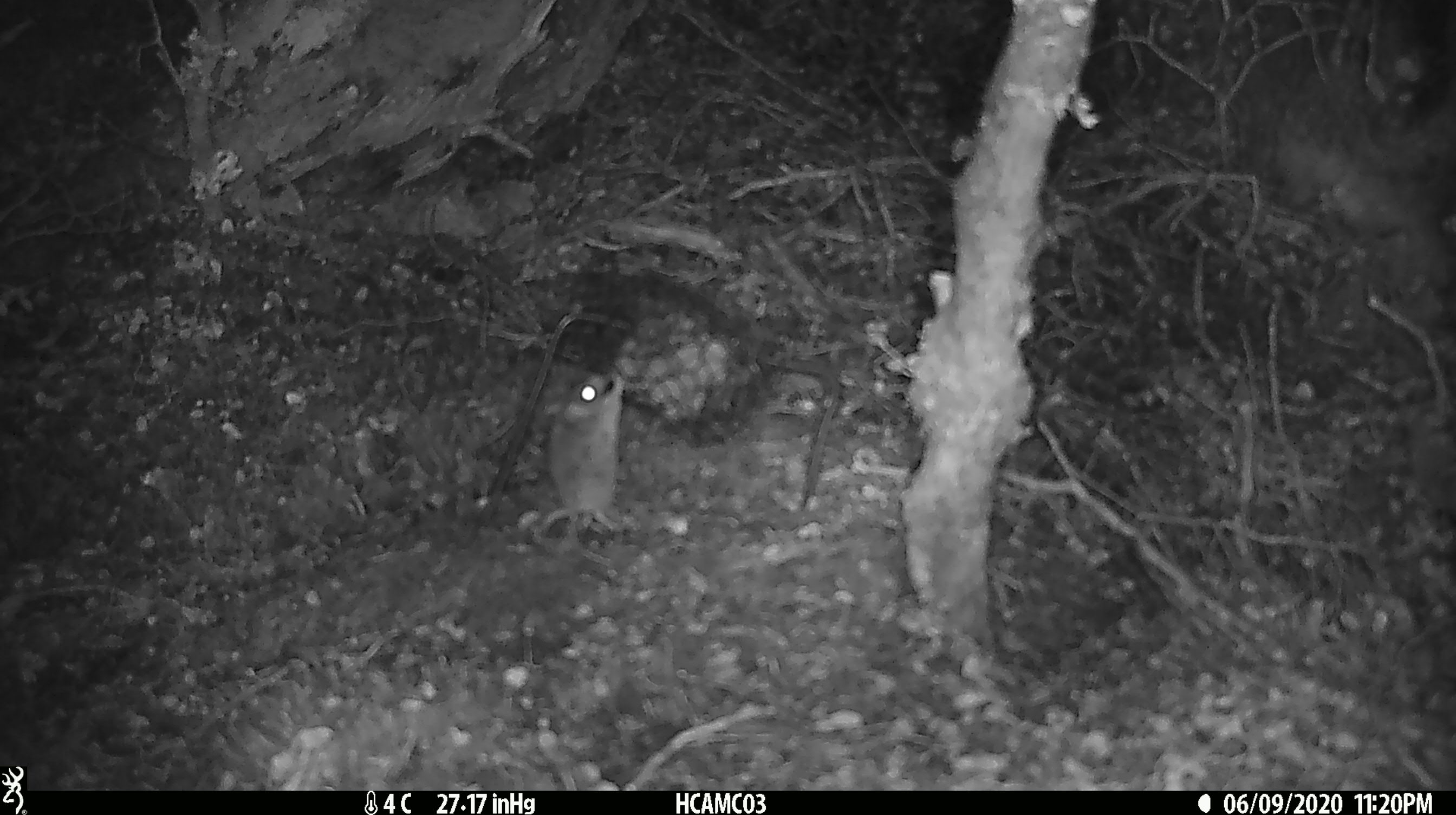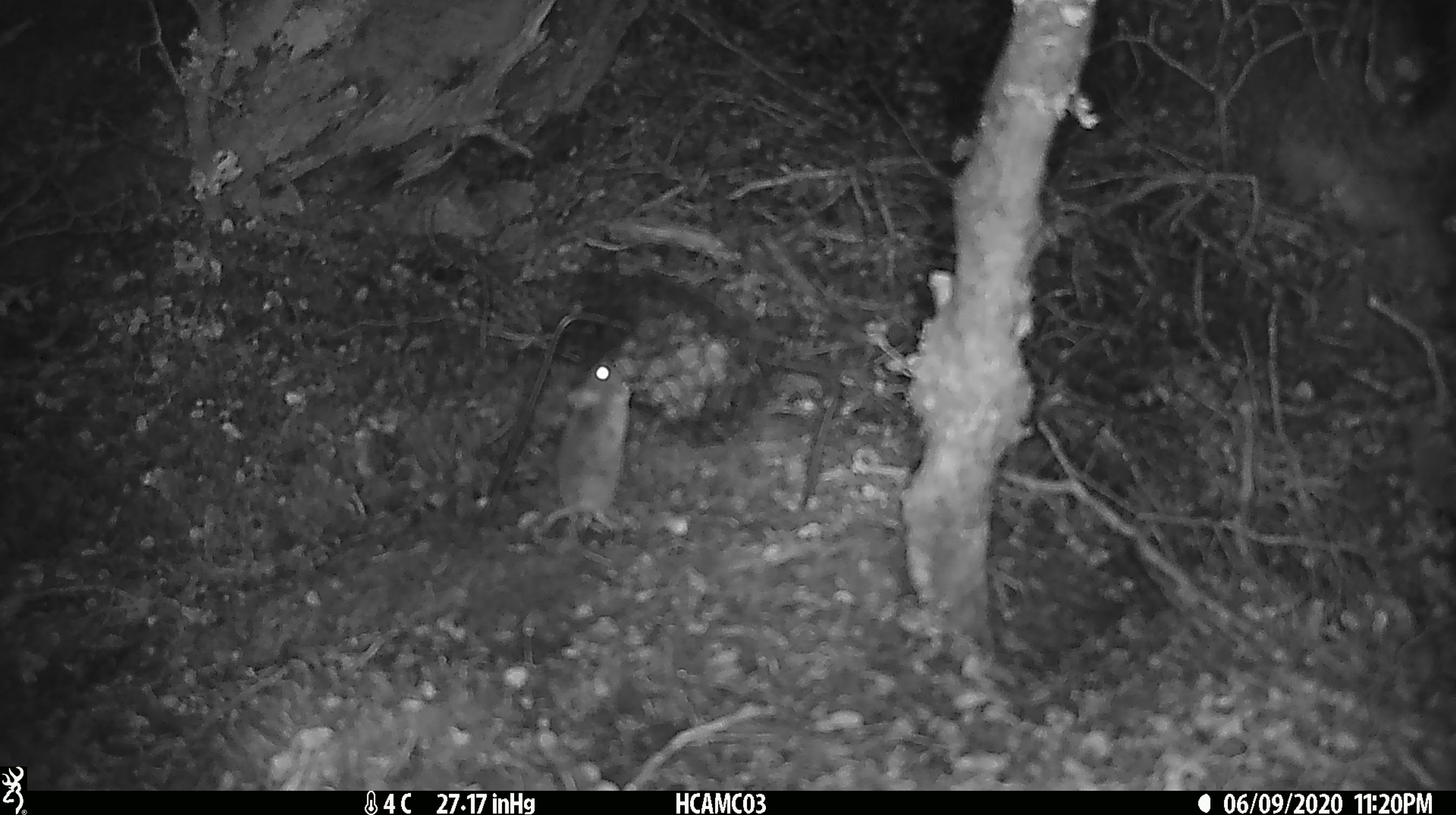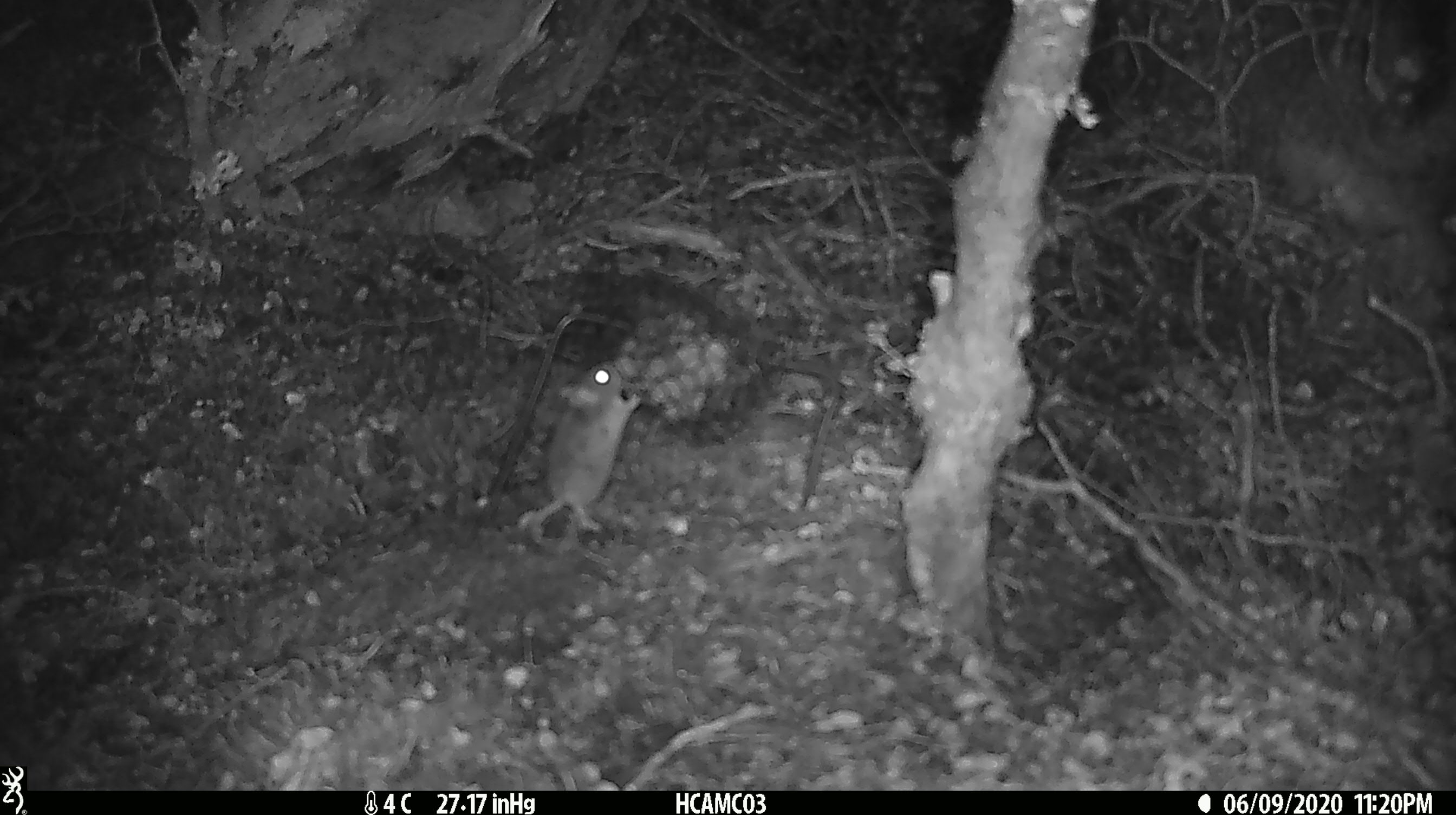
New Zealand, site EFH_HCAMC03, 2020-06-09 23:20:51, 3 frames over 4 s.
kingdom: Animalia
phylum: Chordata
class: Mammalia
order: Rodentia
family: Muridae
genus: Mus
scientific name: Mus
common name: mouse